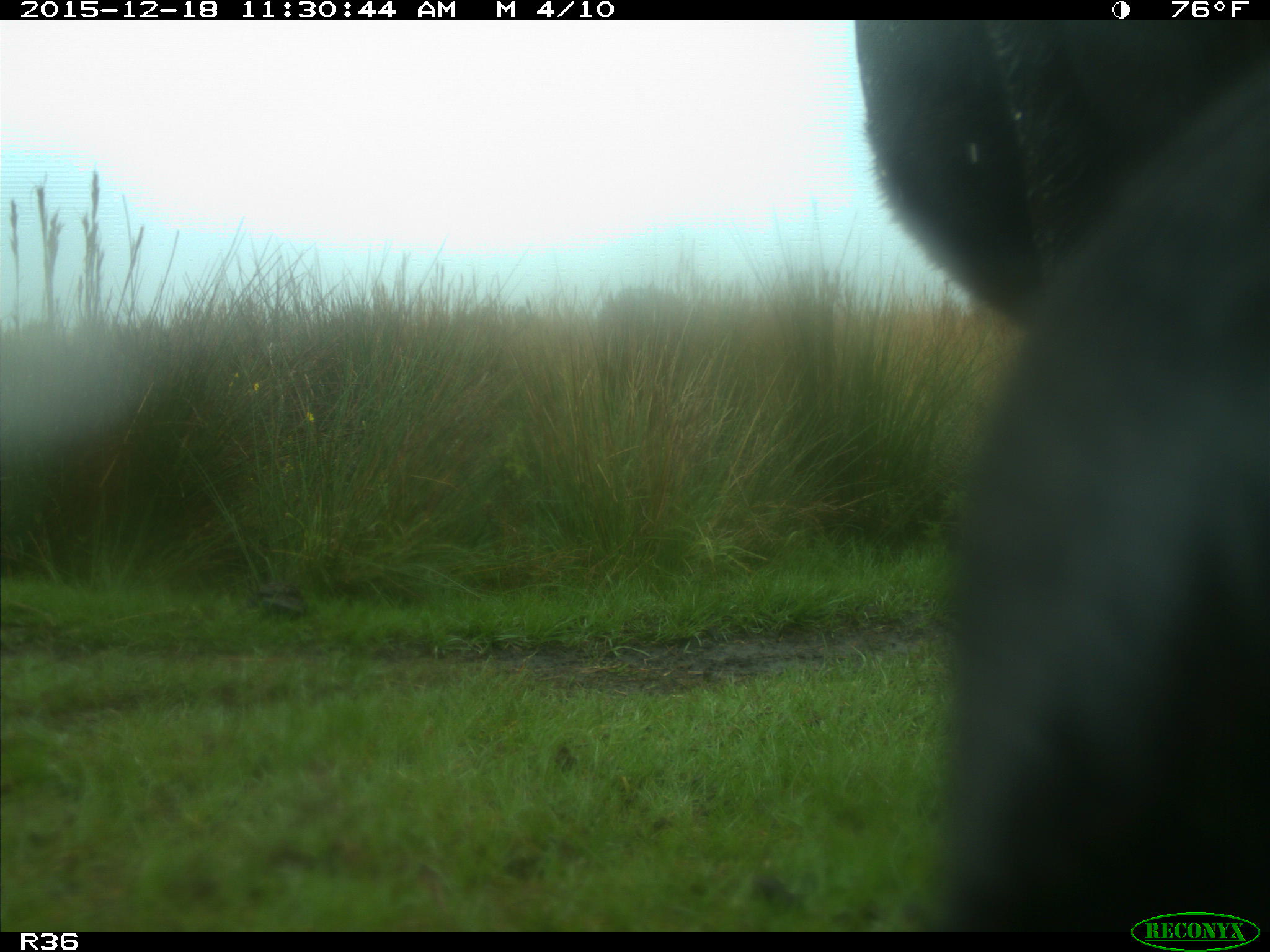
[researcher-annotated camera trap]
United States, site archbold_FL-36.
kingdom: Animalia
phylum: Chordata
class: Mammalia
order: Artiodactyla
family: Bovidae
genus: Bos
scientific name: Bos taurus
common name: domestic cow